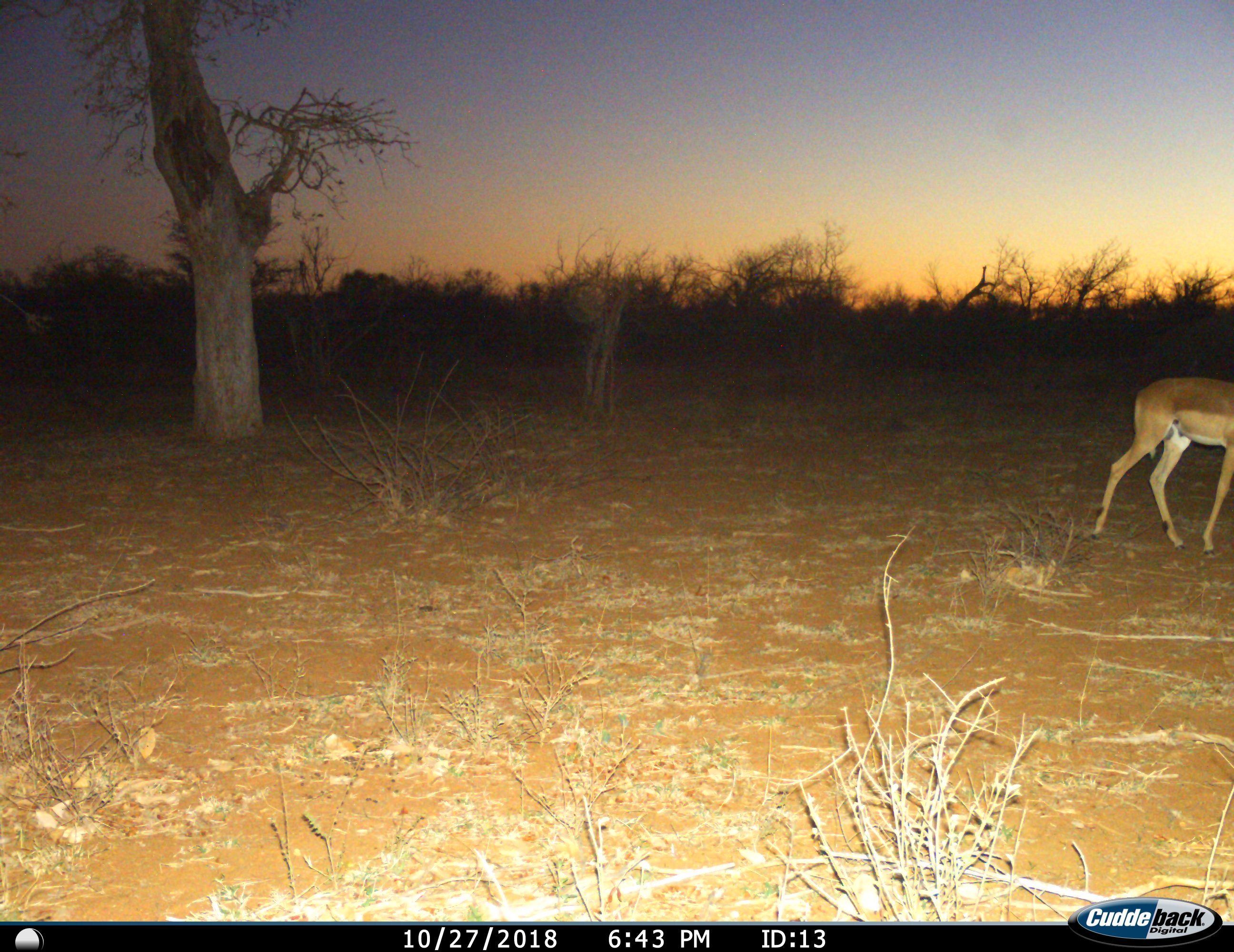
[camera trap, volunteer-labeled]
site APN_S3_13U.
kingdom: Animalia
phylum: Chordata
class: Mammalia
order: Artiodactyla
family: Bovidae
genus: Aepyceros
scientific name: Aepyceros melampus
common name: impala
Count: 1.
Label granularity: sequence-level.